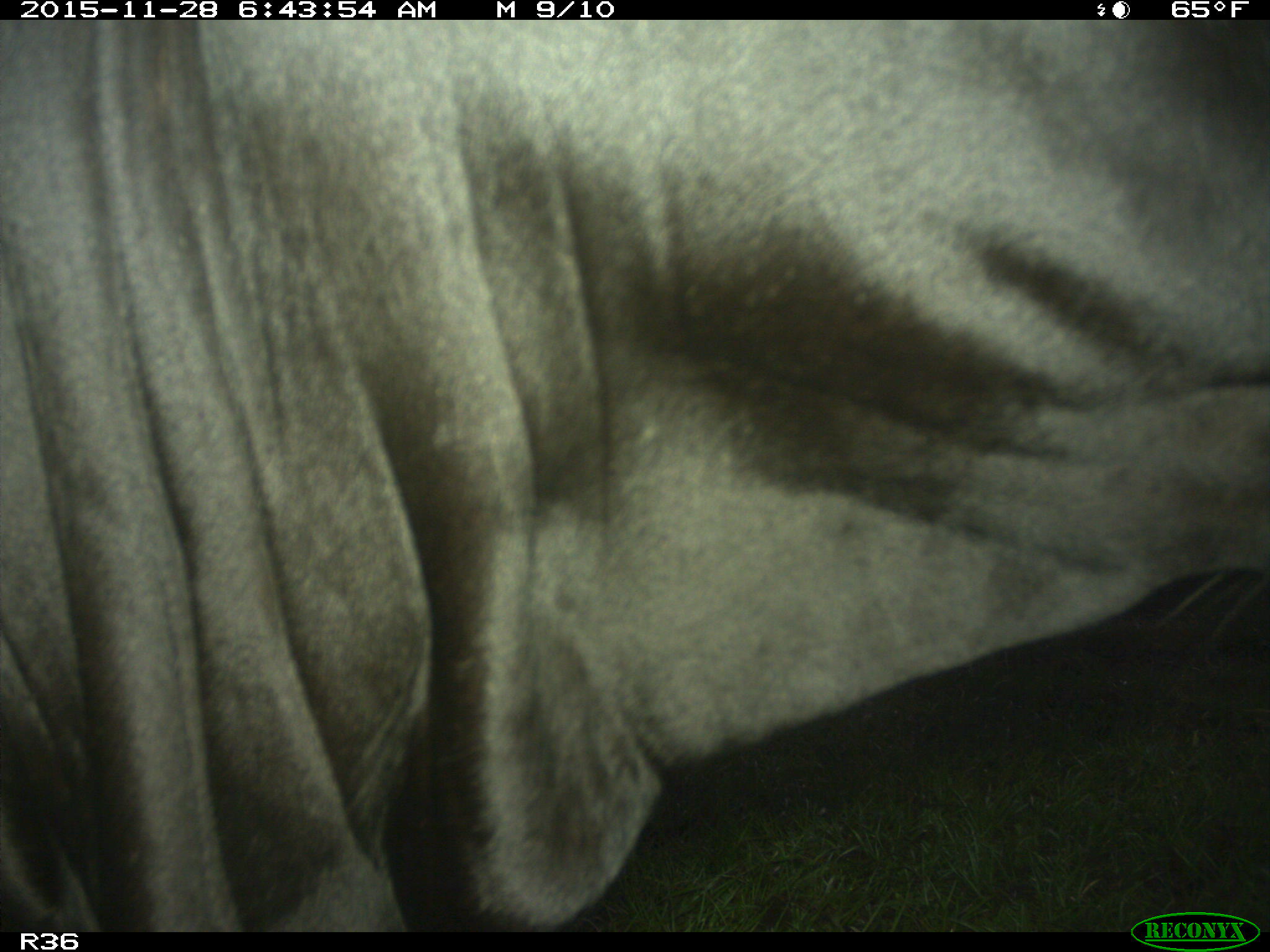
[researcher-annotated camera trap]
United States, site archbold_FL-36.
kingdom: Animalia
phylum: Chordata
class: Mammalia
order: Artiodactyla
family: Bovidae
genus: Bos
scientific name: Bos taurus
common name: domestic cow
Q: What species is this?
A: Bos taurus (domestic cow).